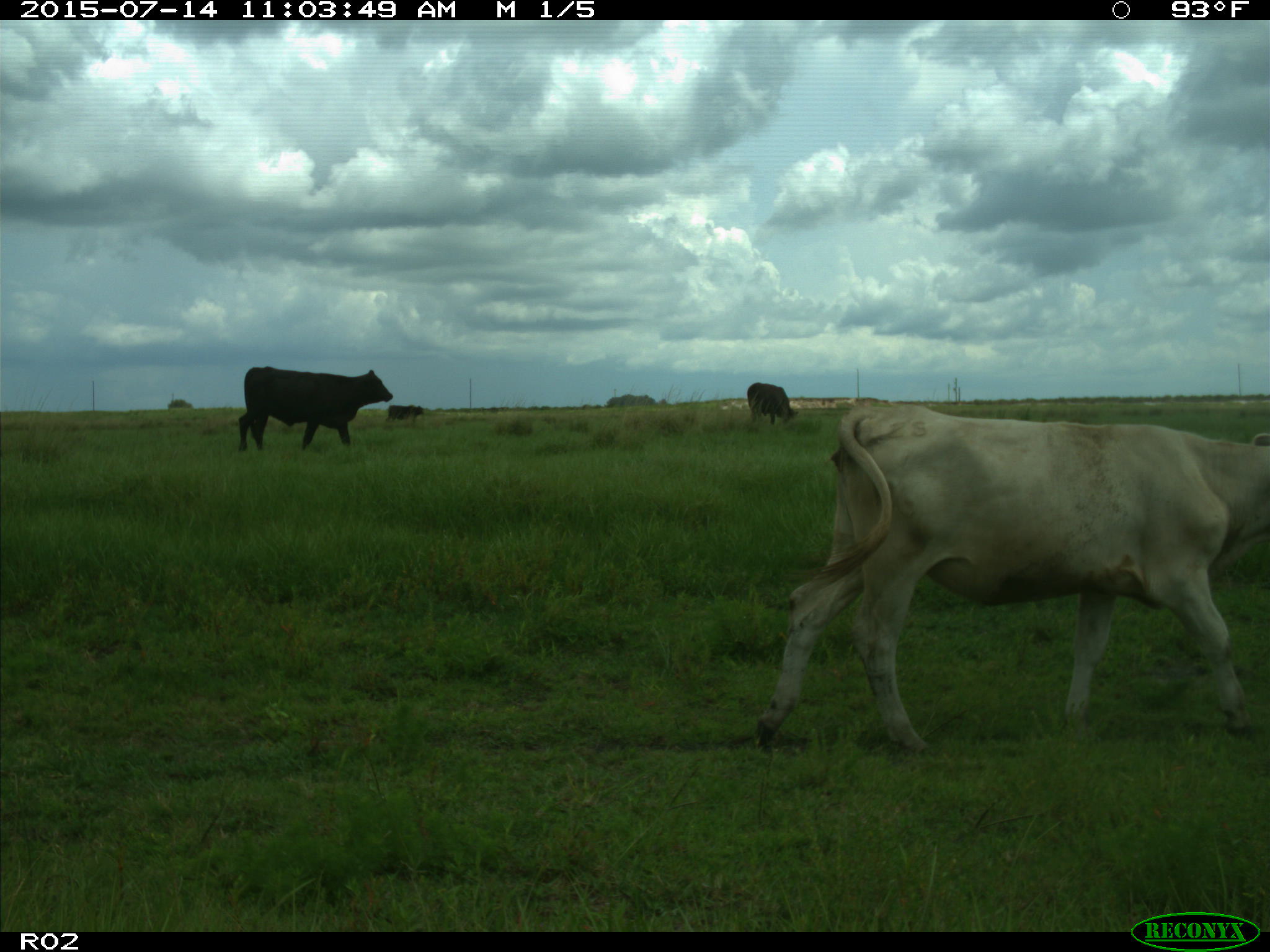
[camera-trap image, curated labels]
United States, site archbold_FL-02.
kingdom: Animalia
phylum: Chordata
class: Mammalia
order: Artiodactyla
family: Bovidae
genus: Bos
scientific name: Bos taurus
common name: domestic cow